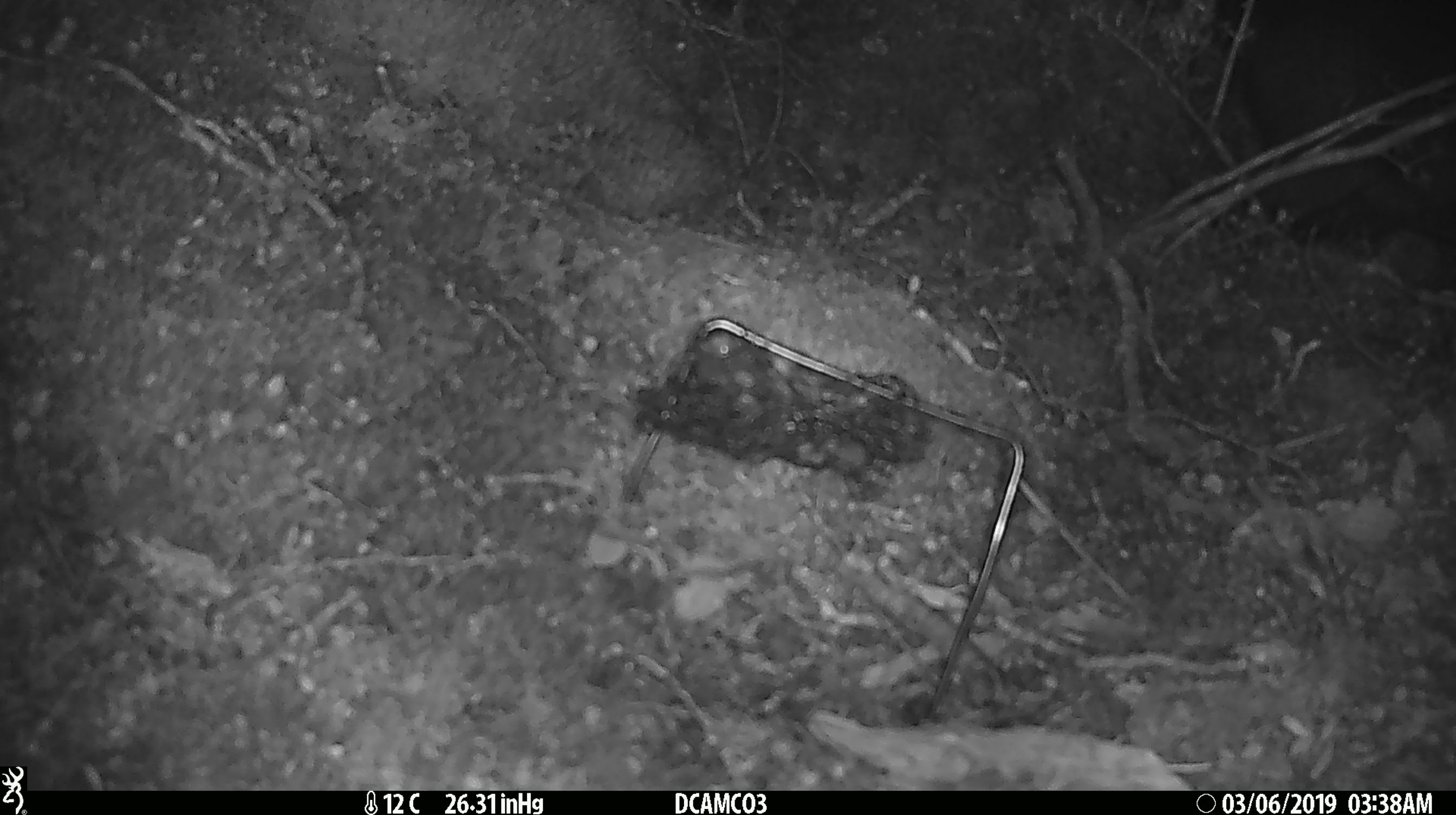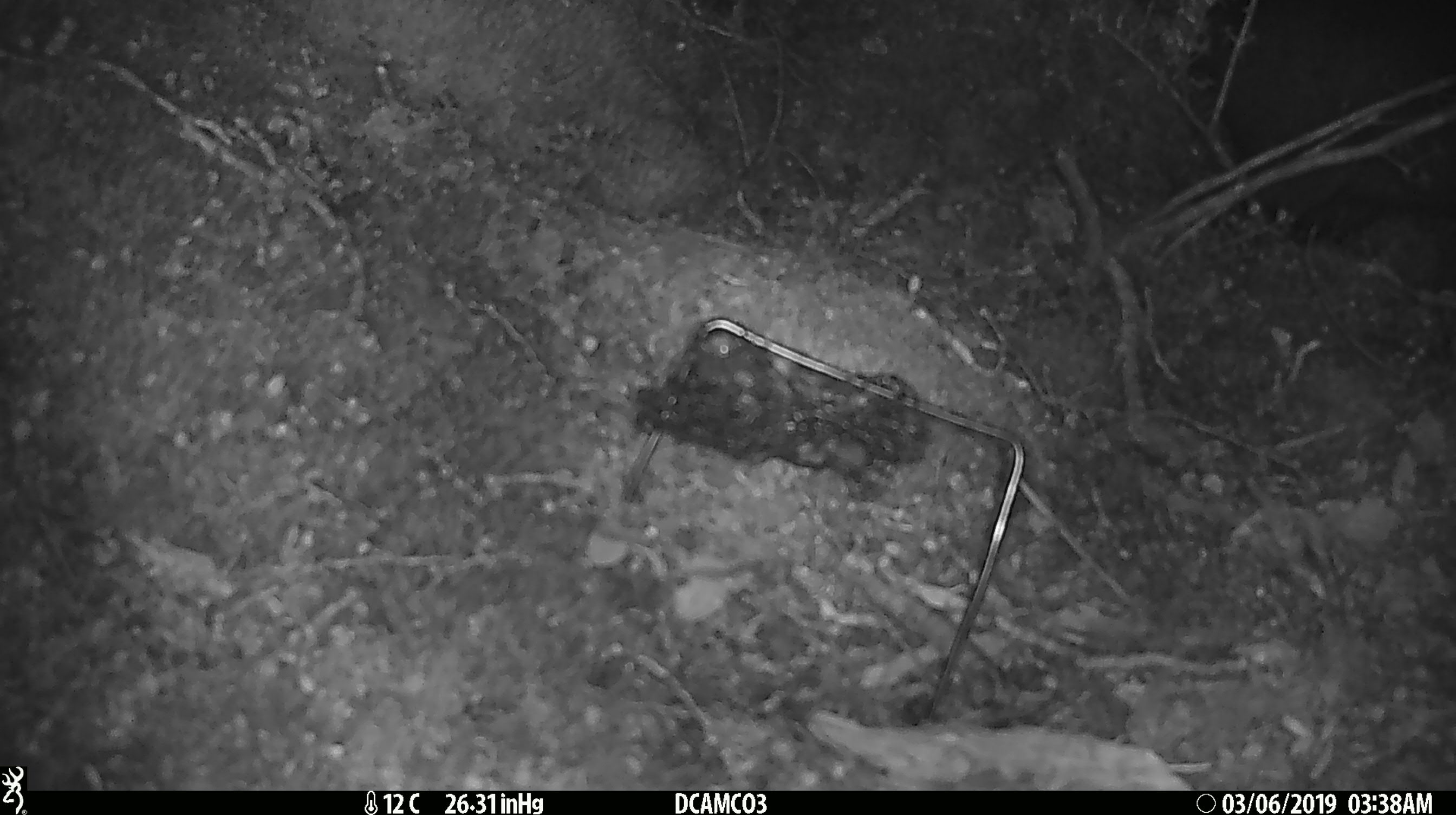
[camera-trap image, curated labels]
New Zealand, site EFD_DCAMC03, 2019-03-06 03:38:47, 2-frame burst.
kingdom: Animalia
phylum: Chordata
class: Mammalia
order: Diprotodontia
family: Phalangeridae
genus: Trichosurus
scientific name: Trichosurus vulpecula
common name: common brushtail possum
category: possum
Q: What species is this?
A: Possum (common brushtail possum) (Trichosurus vulpecula).